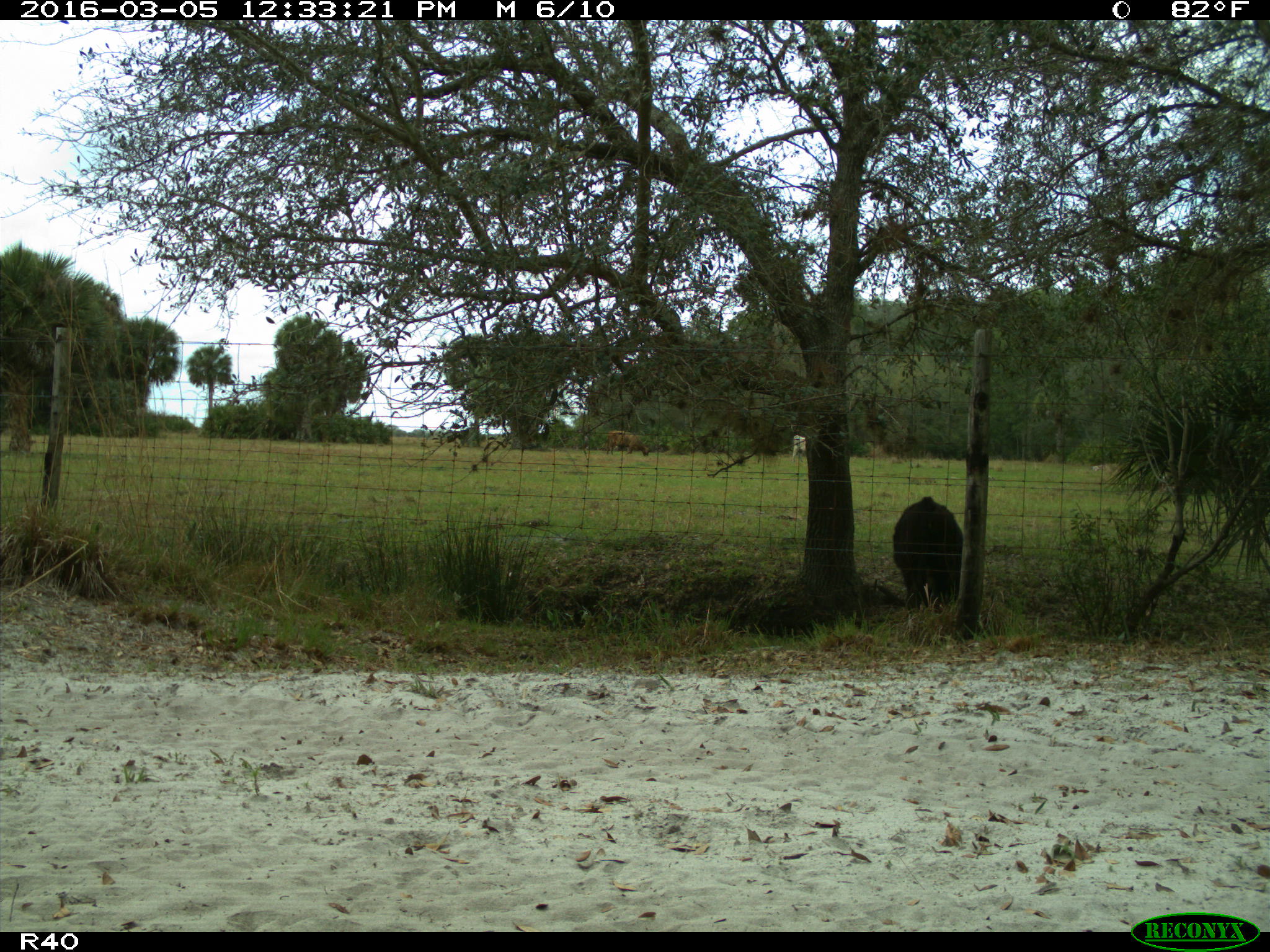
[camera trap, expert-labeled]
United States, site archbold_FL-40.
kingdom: Animalia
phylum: Chordata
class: Mammalia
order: Artiodactyla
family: Bovidae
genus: Bos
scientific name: Bos taurus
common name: domestic cow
Bos taurus (domestic cow).